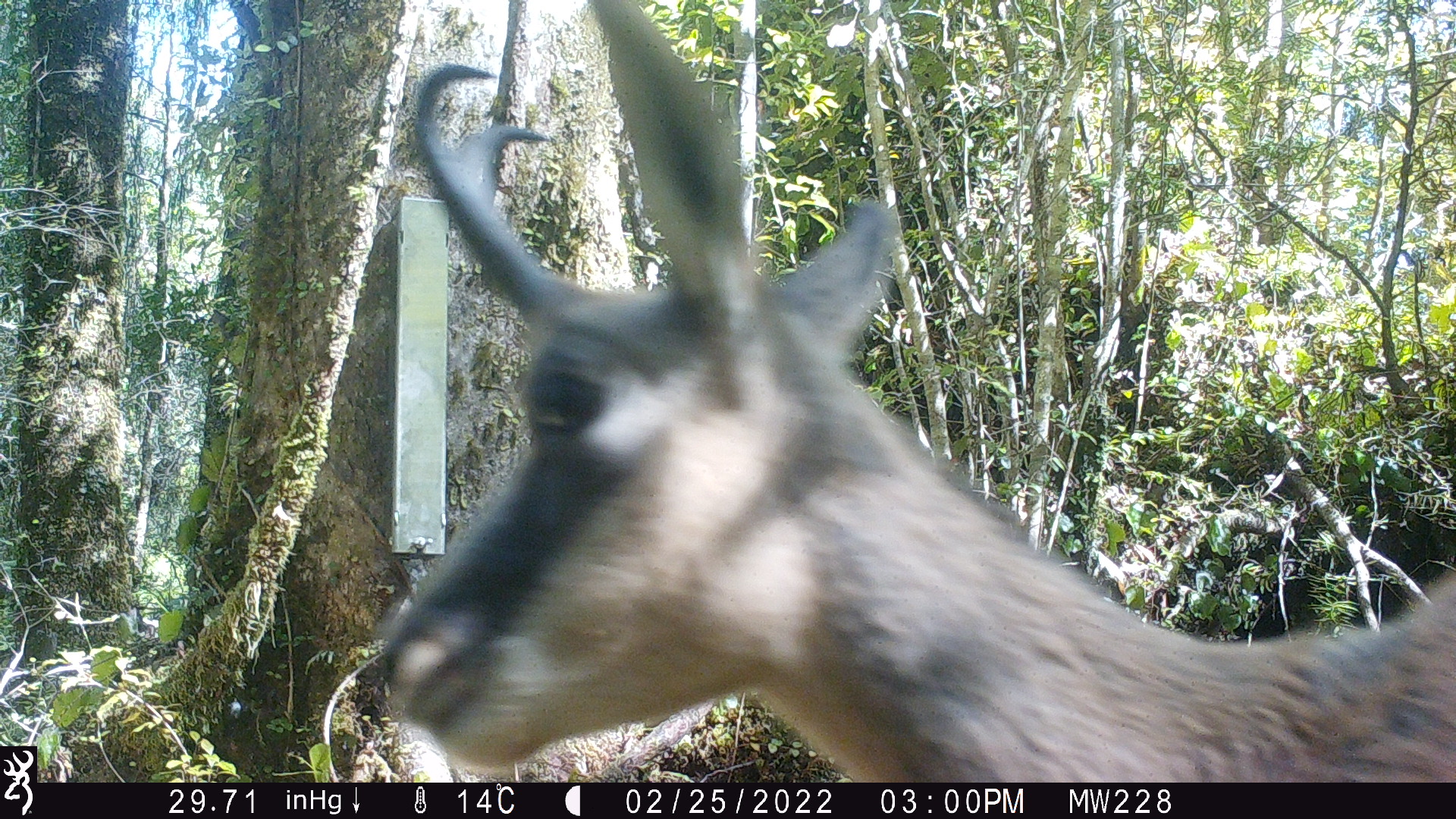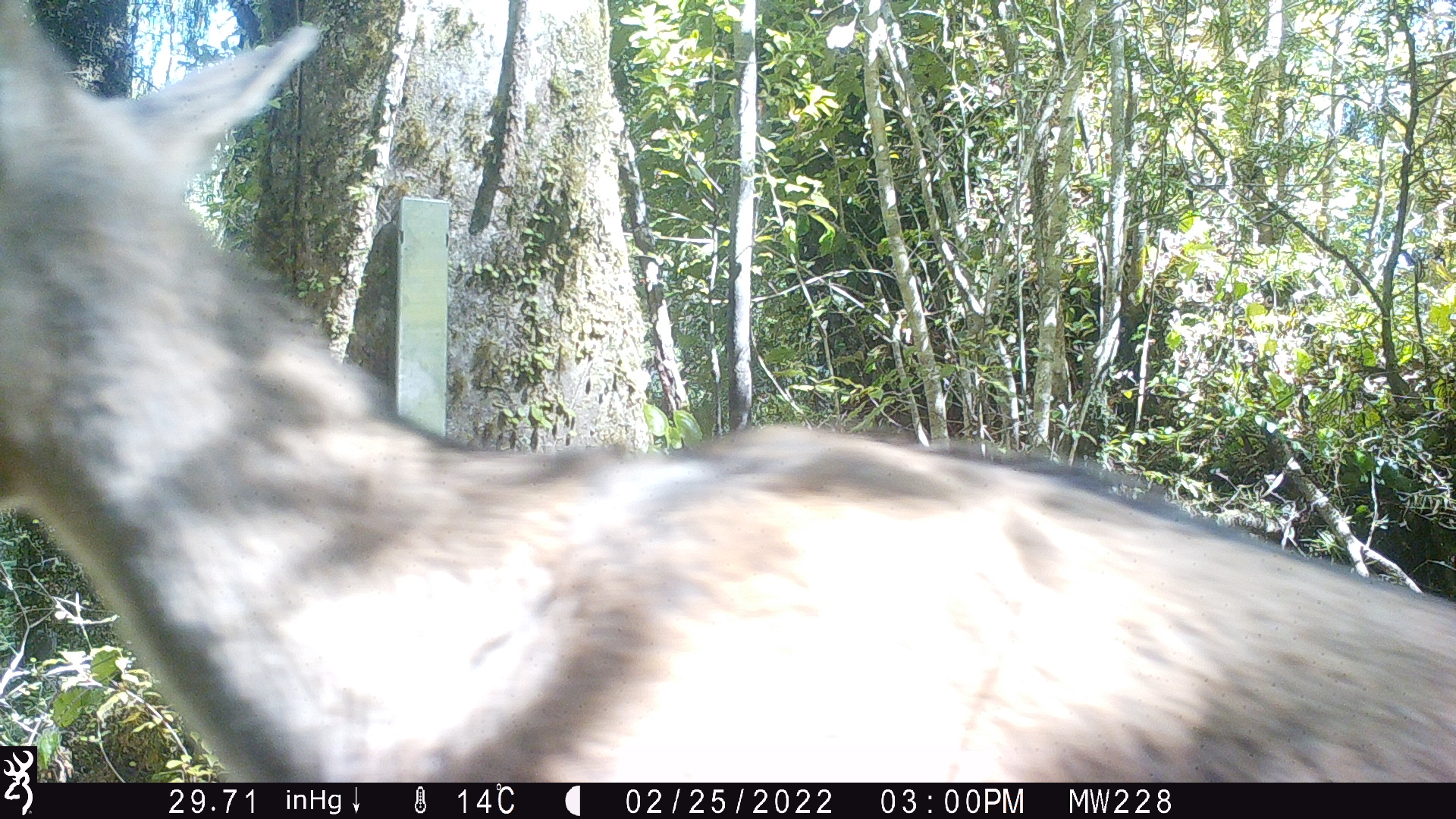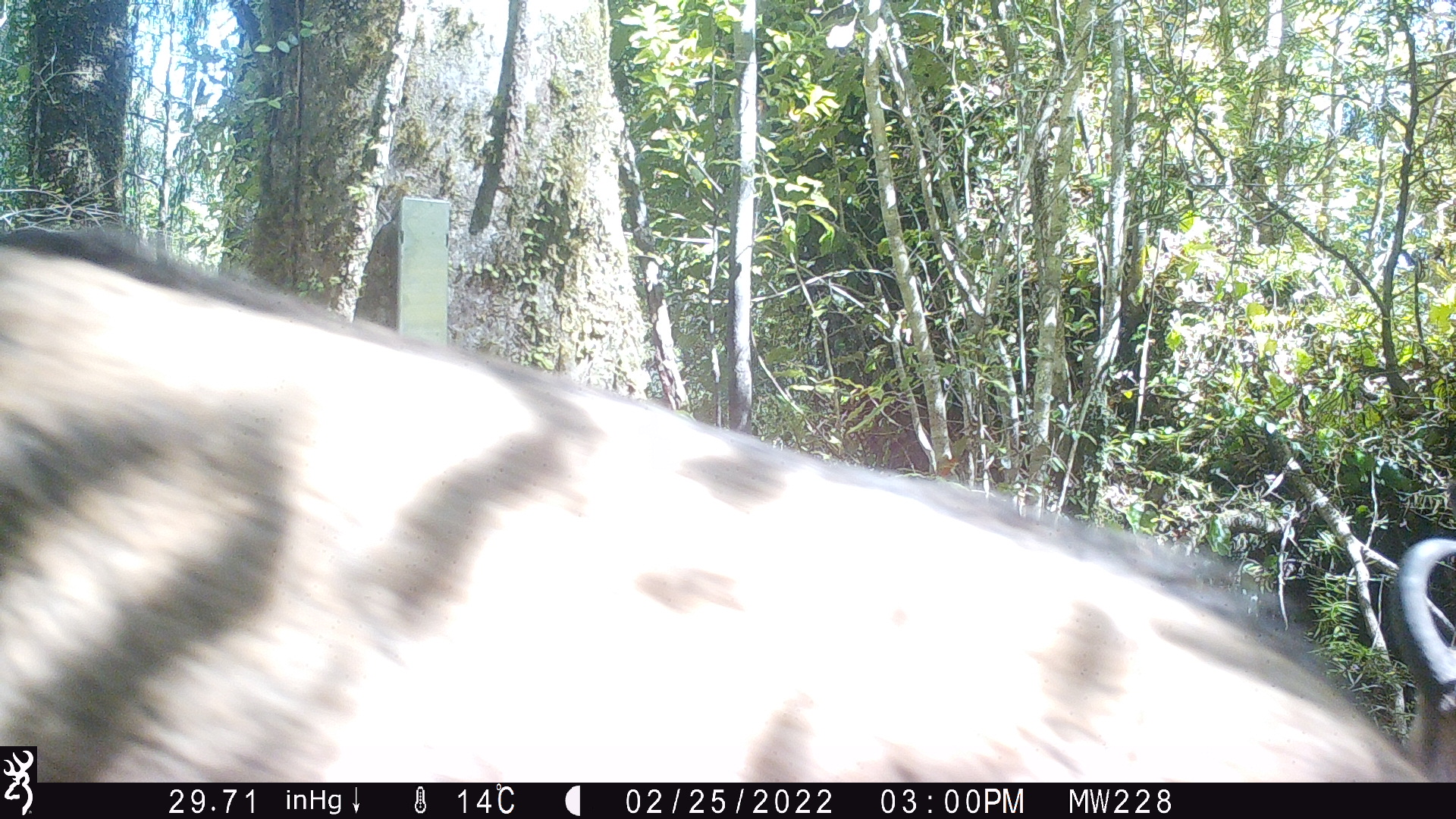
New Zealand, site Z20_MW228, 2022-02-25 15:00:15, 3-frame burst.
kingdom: Animalia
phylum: Chordata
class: Mammalia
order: Artiodactyla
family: Bovidae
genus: Rupicapra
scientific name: Rupicapra rupicapra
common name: alpine chamois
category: chamois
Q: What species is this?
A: Chamois (alpine chamois) (Rupicapra rupicapra).